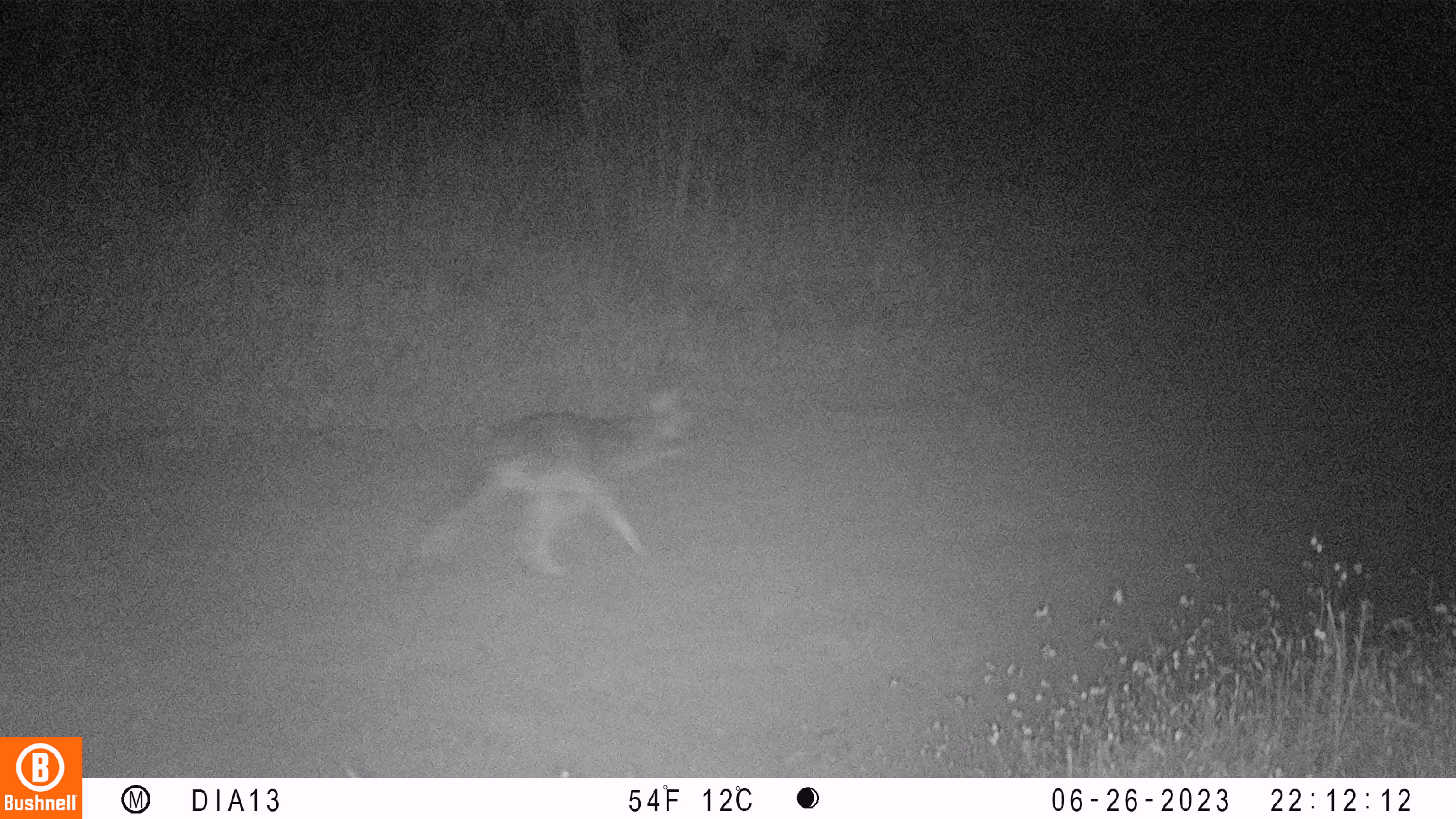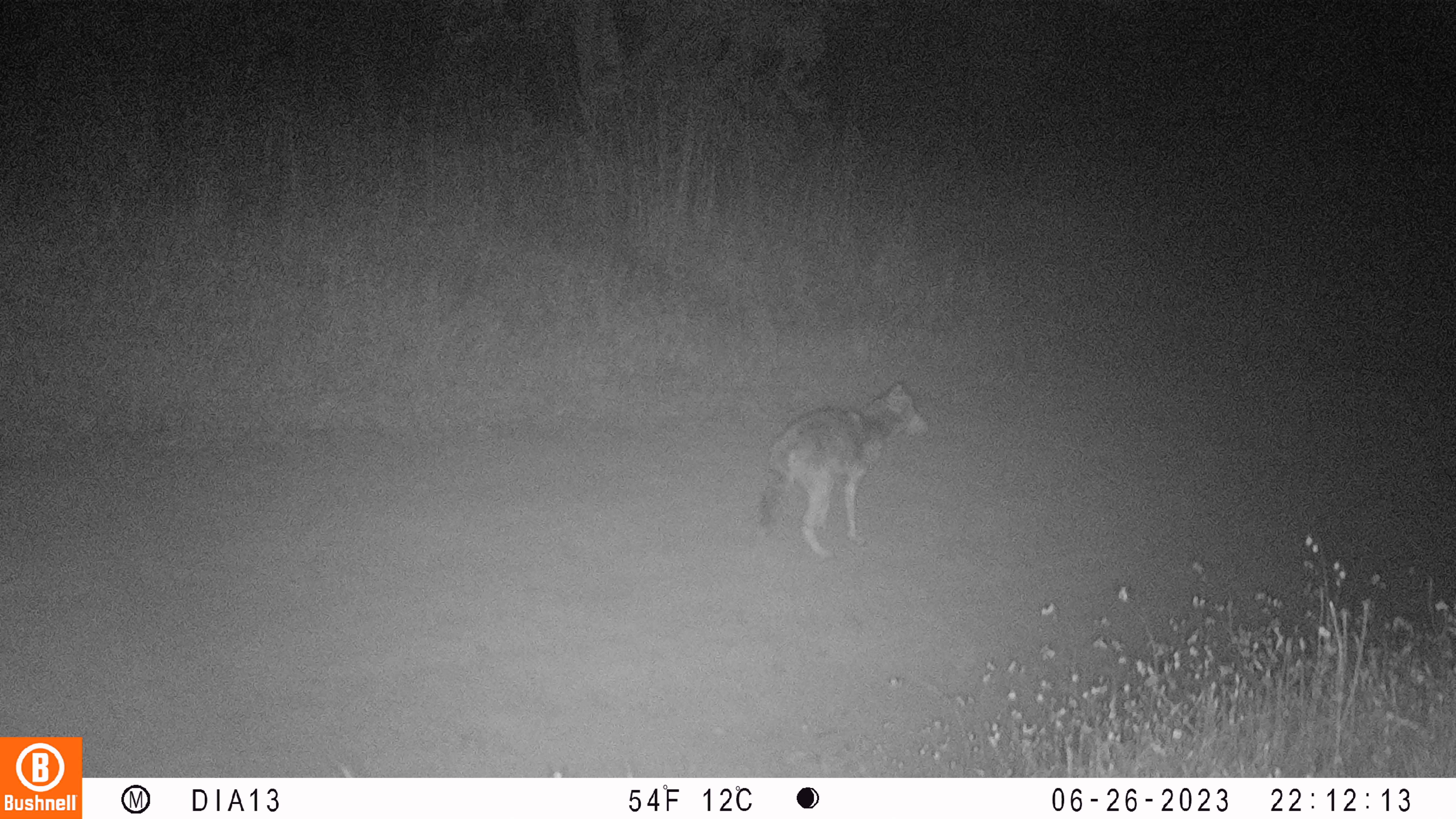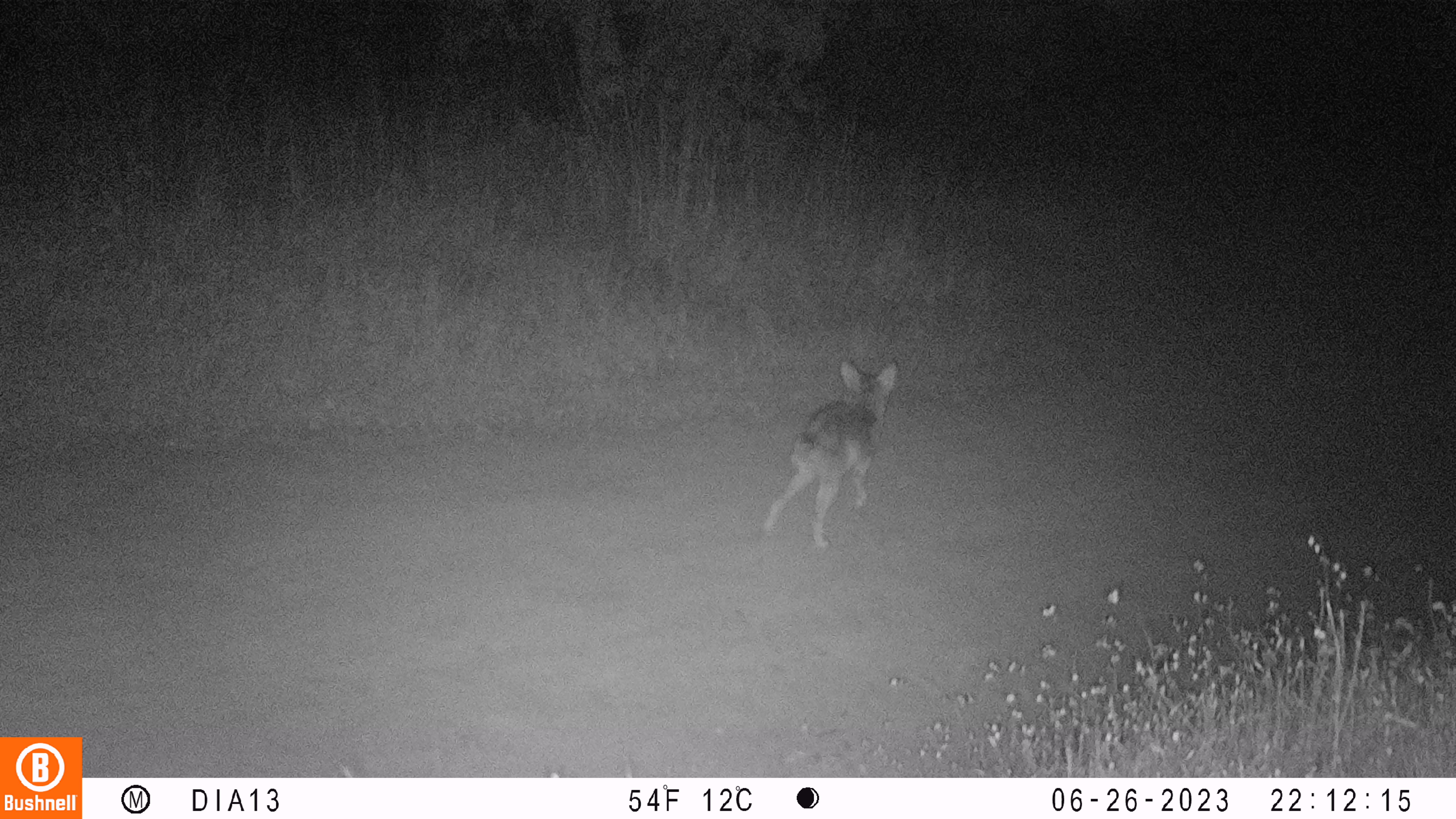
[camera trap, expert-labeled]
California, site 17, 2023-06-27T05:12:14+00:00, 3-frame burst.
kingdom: Animalia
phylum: Chordata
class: Mammalia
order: Carnivora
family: Canidae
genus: Canis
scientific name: Canis latrans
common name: coyote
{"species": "coyote (Canis latrans)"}